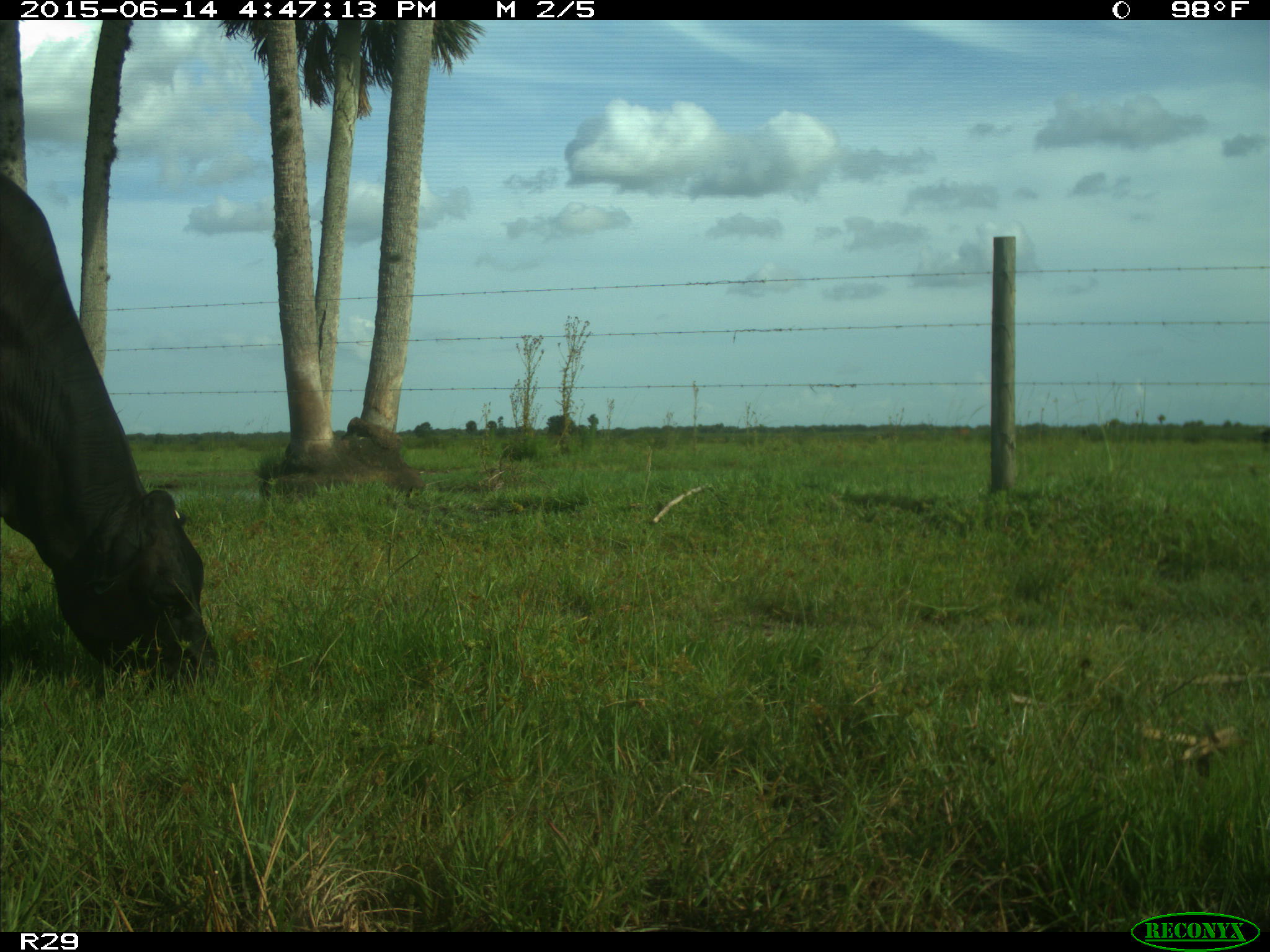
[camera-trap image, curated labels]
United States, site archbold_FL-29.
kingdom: Animalia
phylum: Chordata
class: Mammalia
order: Artiodactyla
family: Bovidae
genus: Bos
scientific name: Bos taurus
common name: domestic cow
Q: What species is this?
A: Bos taurus (domestic cow).